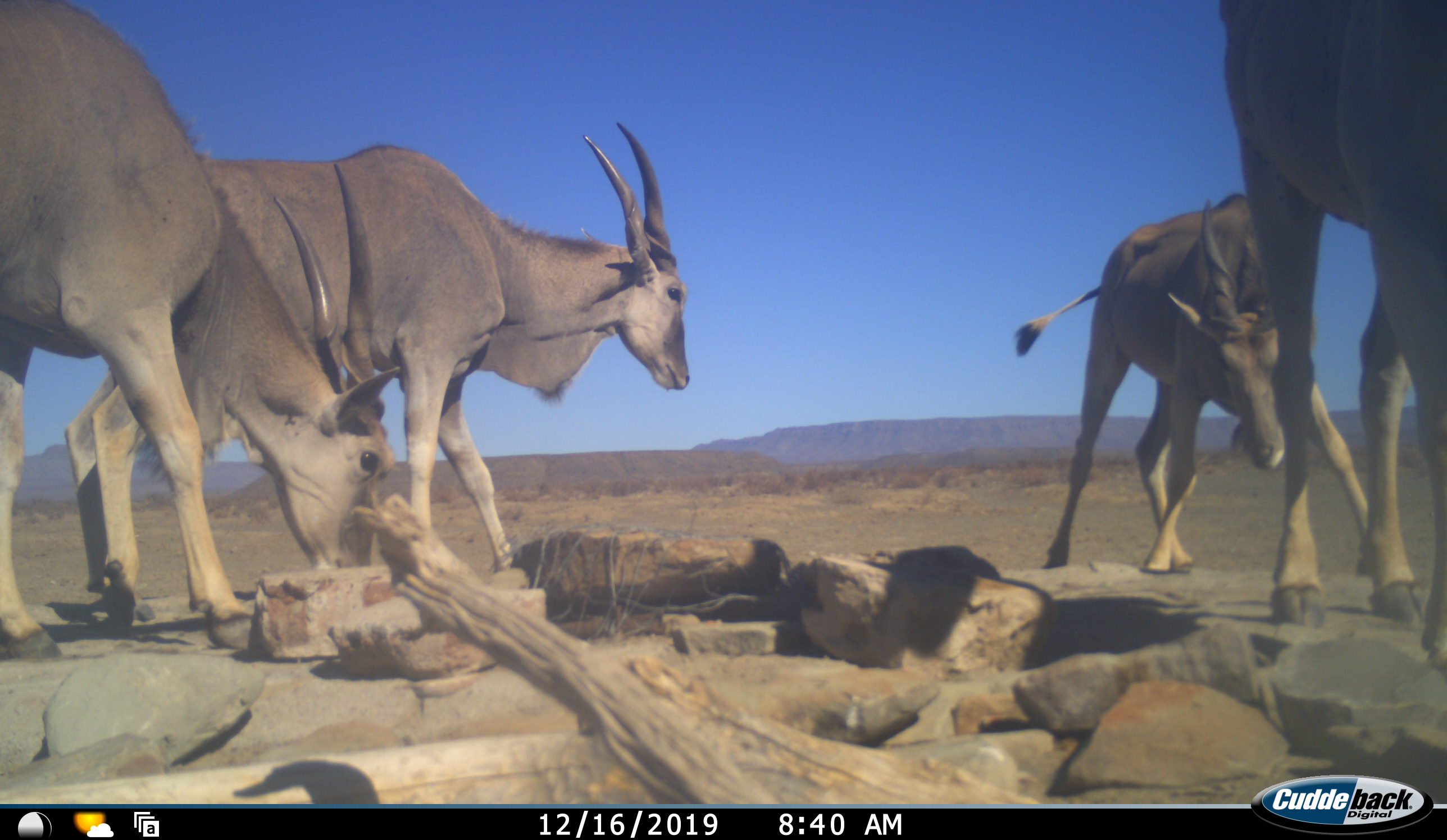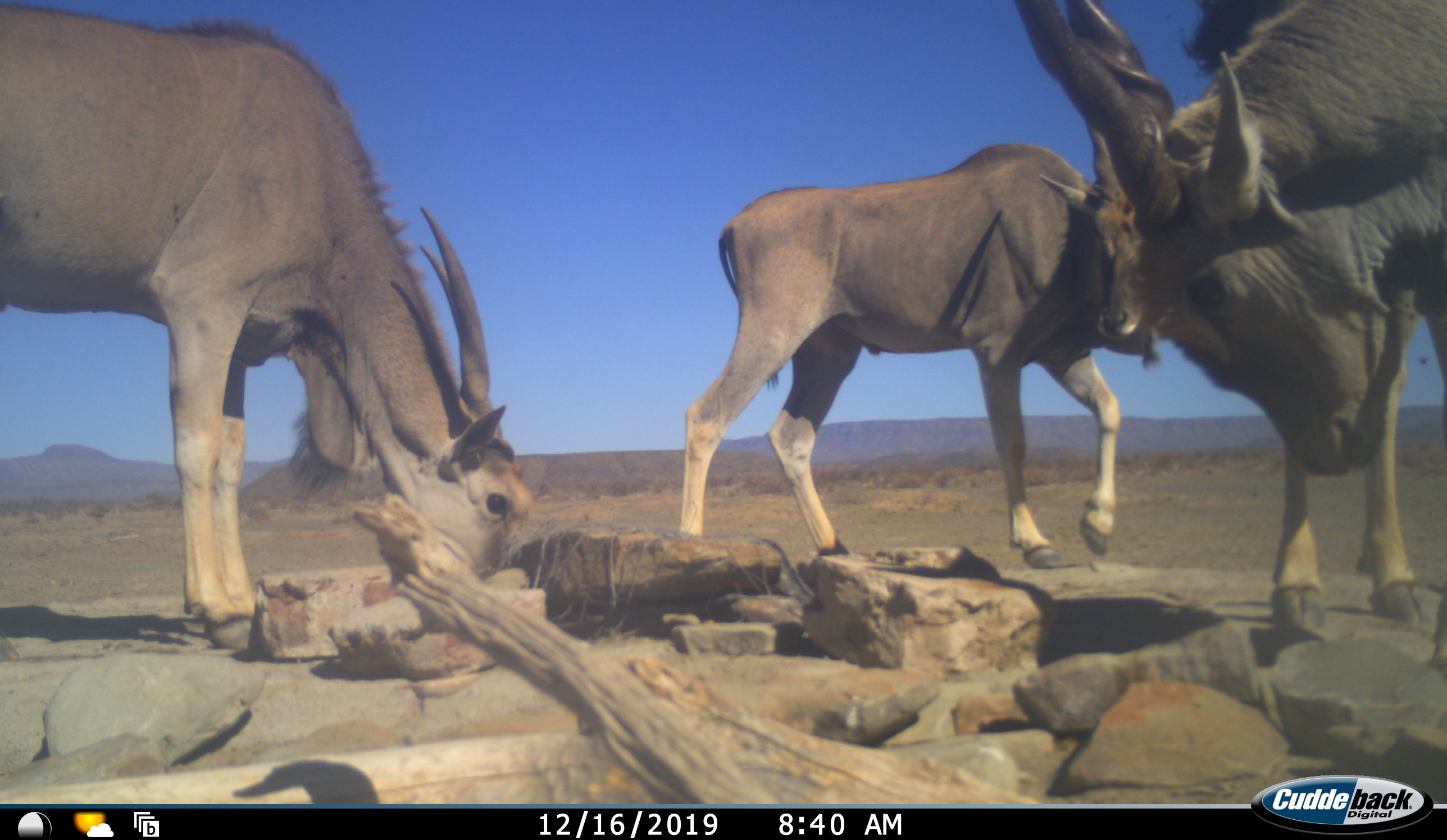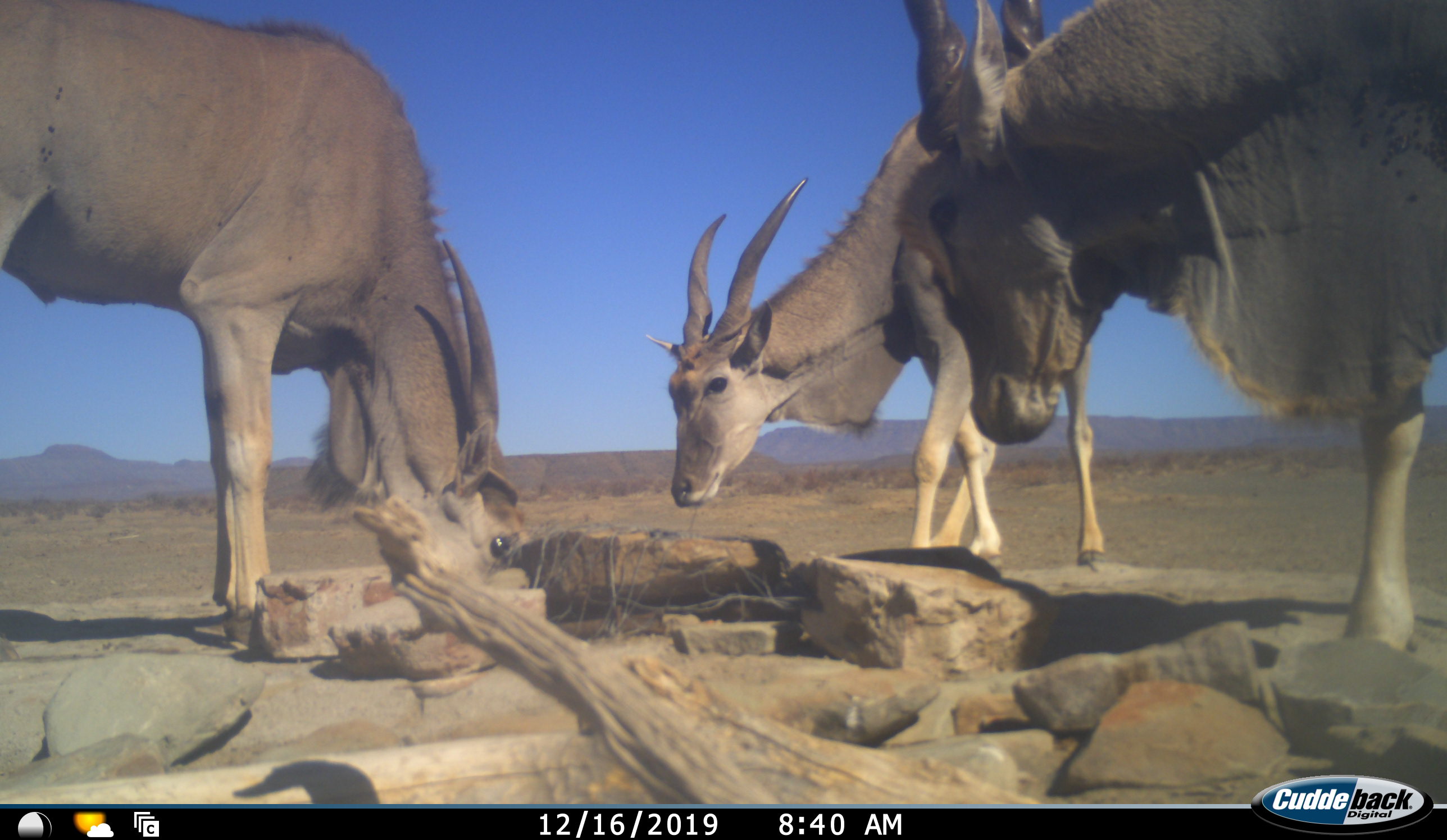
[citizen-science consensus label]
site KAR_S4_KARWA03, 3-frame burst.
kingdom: Animalia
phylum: Chordata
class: Mammalia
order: Artiodactyla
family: Bovidae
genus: Tragelaphus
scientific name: Tragelaphus oryx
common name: eland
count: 4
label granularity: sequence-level